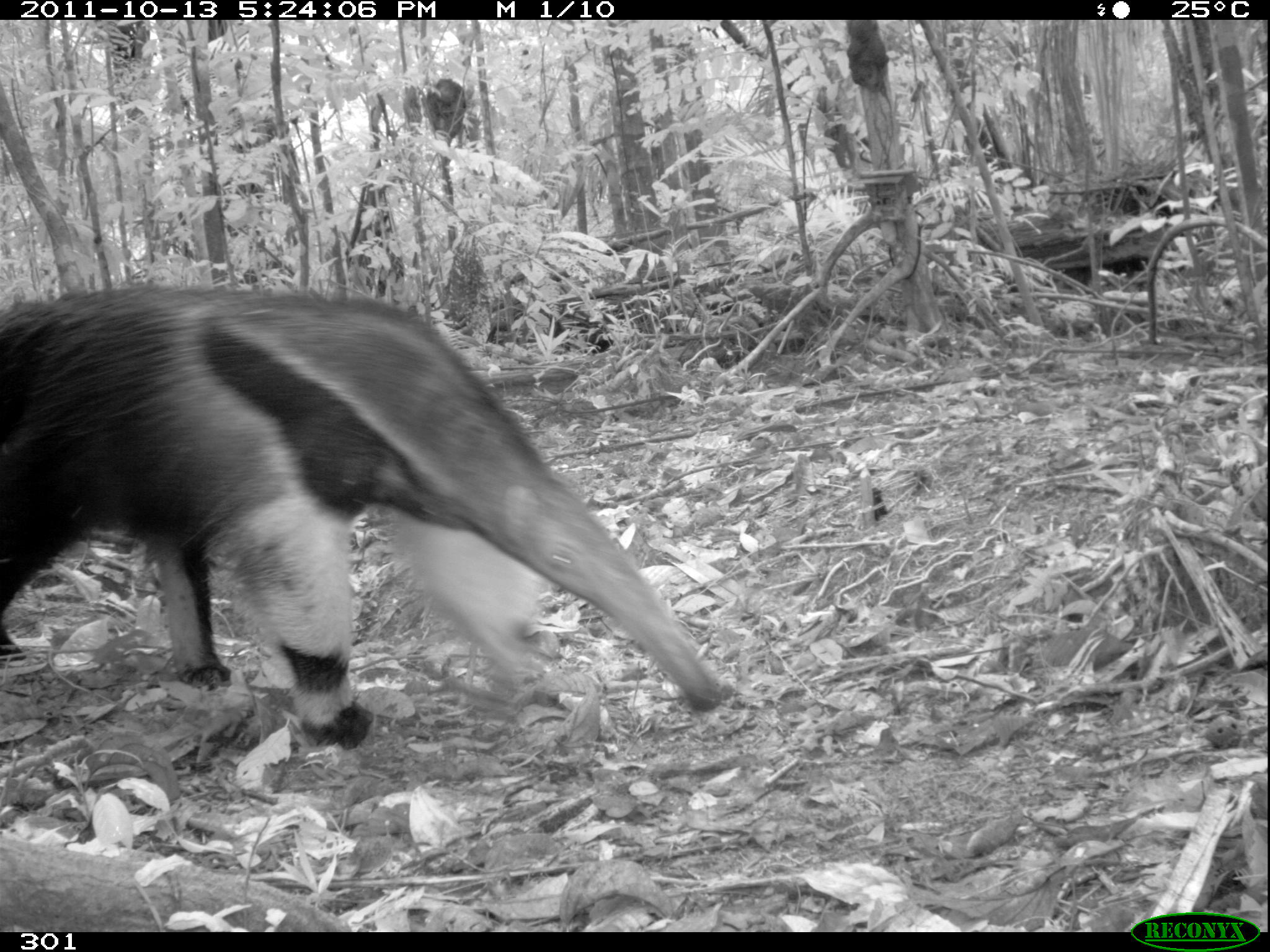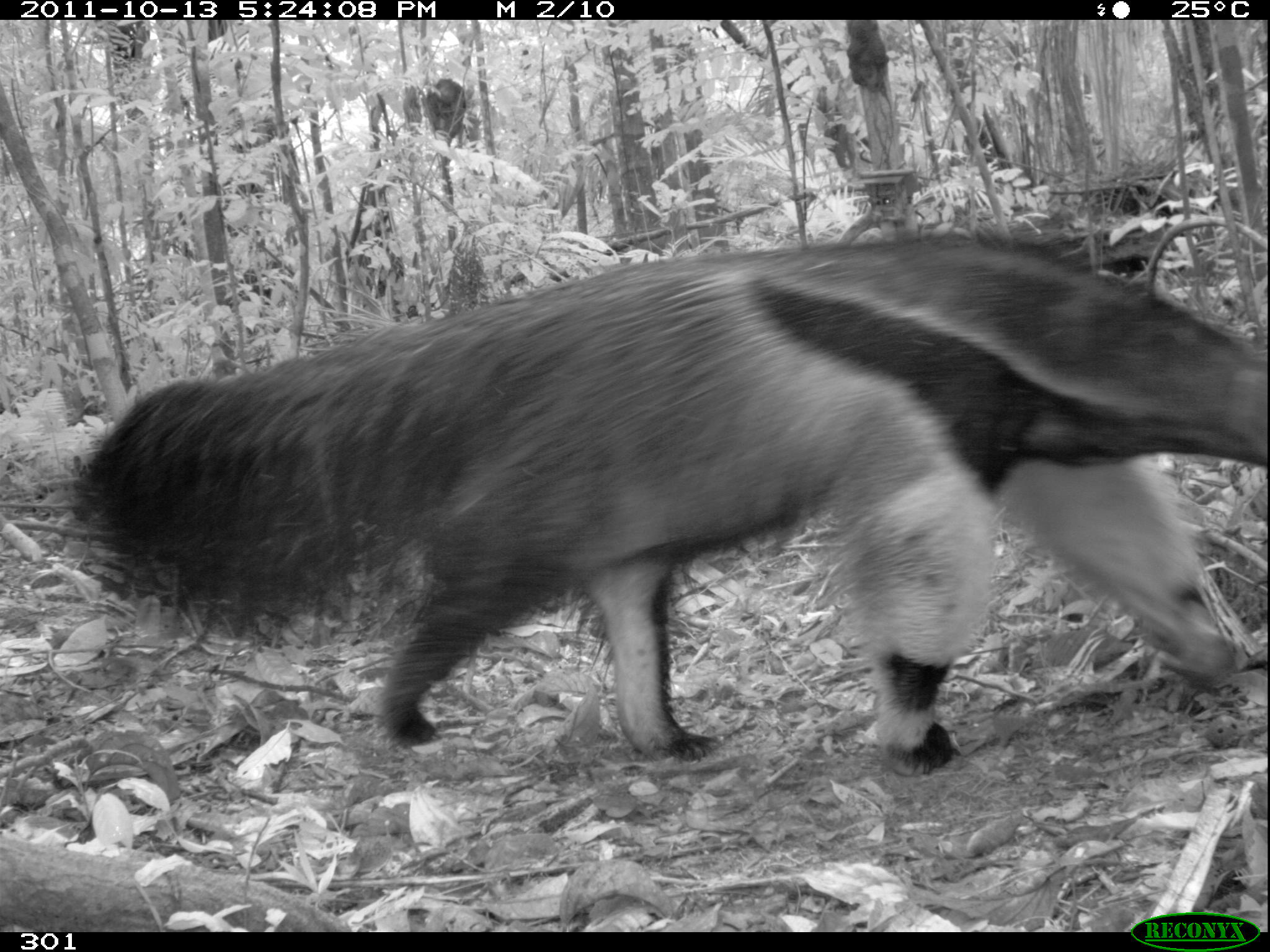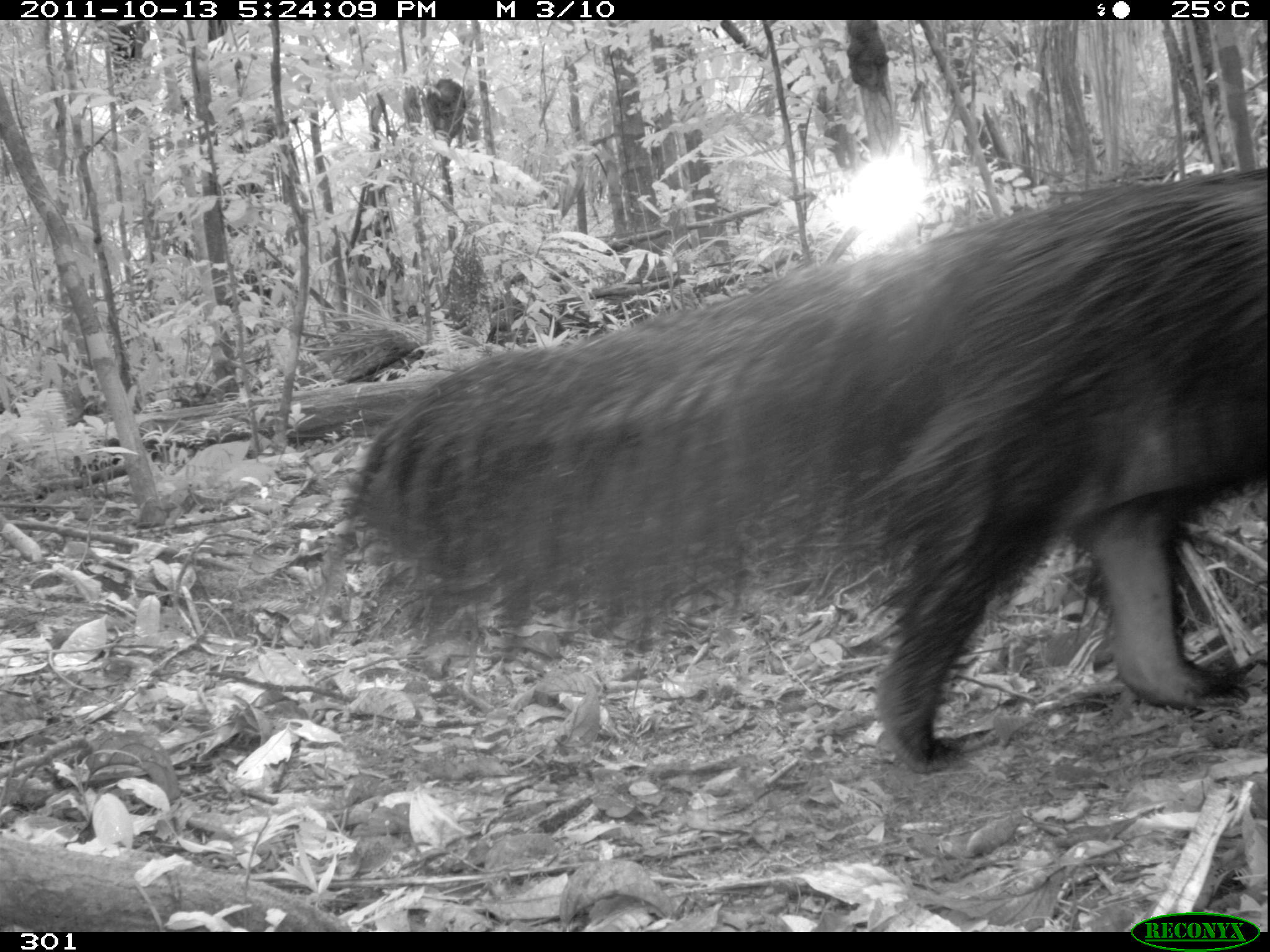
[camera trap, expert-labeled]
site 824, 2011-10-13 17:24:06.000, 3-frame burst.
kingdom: Animalia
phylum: Chordata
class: Mammalia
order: Pilosa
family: Myrmecophagidae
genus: Myrmecophaga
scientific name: Myrmecophaga tridactyla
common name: giant anteater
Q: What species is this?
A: Myrmecophaga tridactyla (giant anteater).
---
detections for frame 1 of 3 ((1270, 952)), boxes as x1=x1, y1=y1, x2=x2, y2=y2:
myrmecophaga tridactyla: x1=55, y1=283, x2=722, y2=710; x1=0, y1=281, x2=379, y2=750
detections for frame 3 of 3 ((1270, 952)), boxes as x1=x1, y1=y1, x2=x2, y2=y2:
myrmecophaga tridactyla: x1=340, y1=169, x2=1270, y2=763